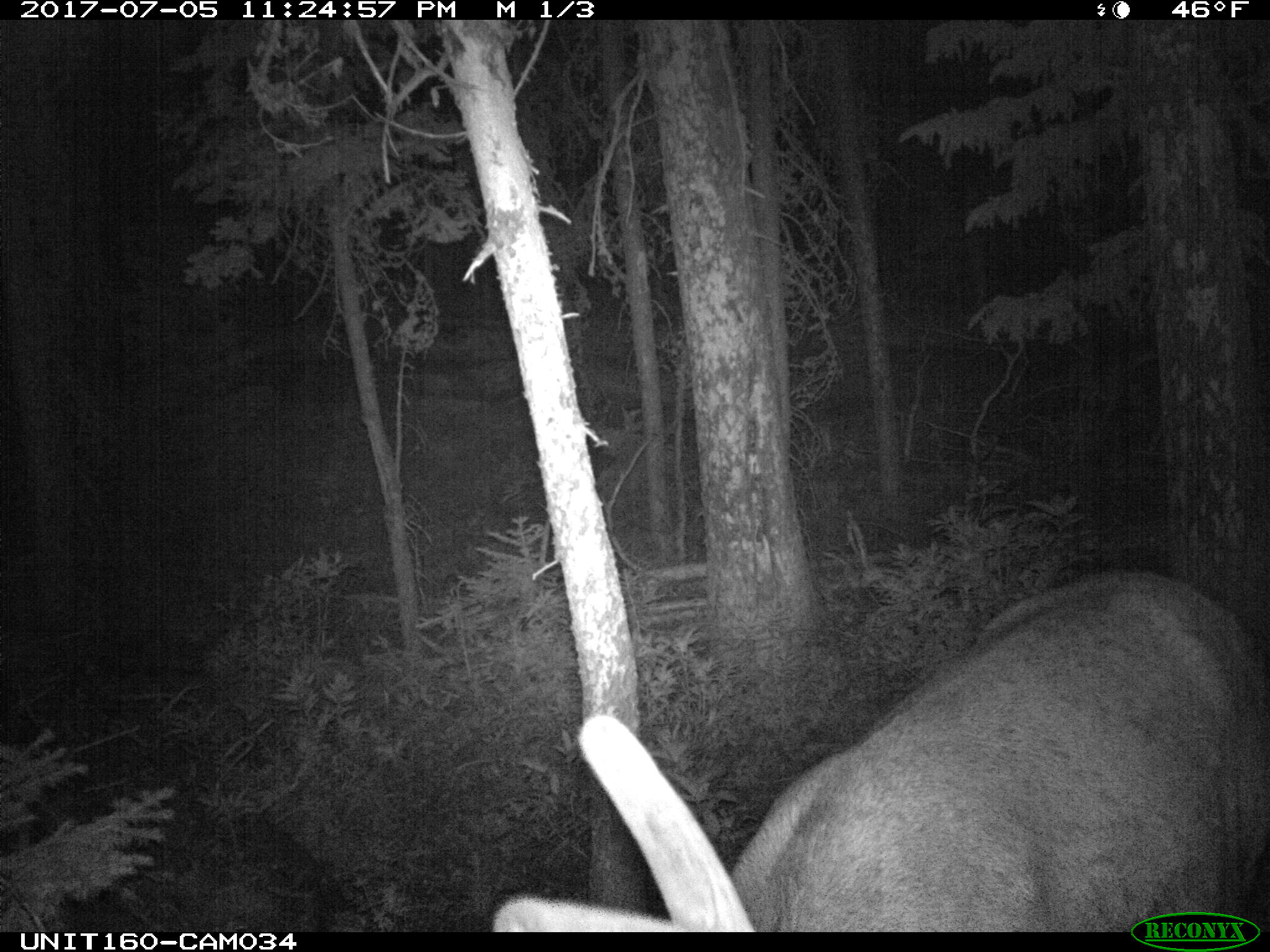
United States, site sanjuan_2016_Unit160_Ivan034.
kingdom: Animalia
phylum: Chordata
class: Mammalia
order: Artiodactyla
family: Cervidae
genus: Cervus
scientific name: Cervus elaphus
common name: red deer